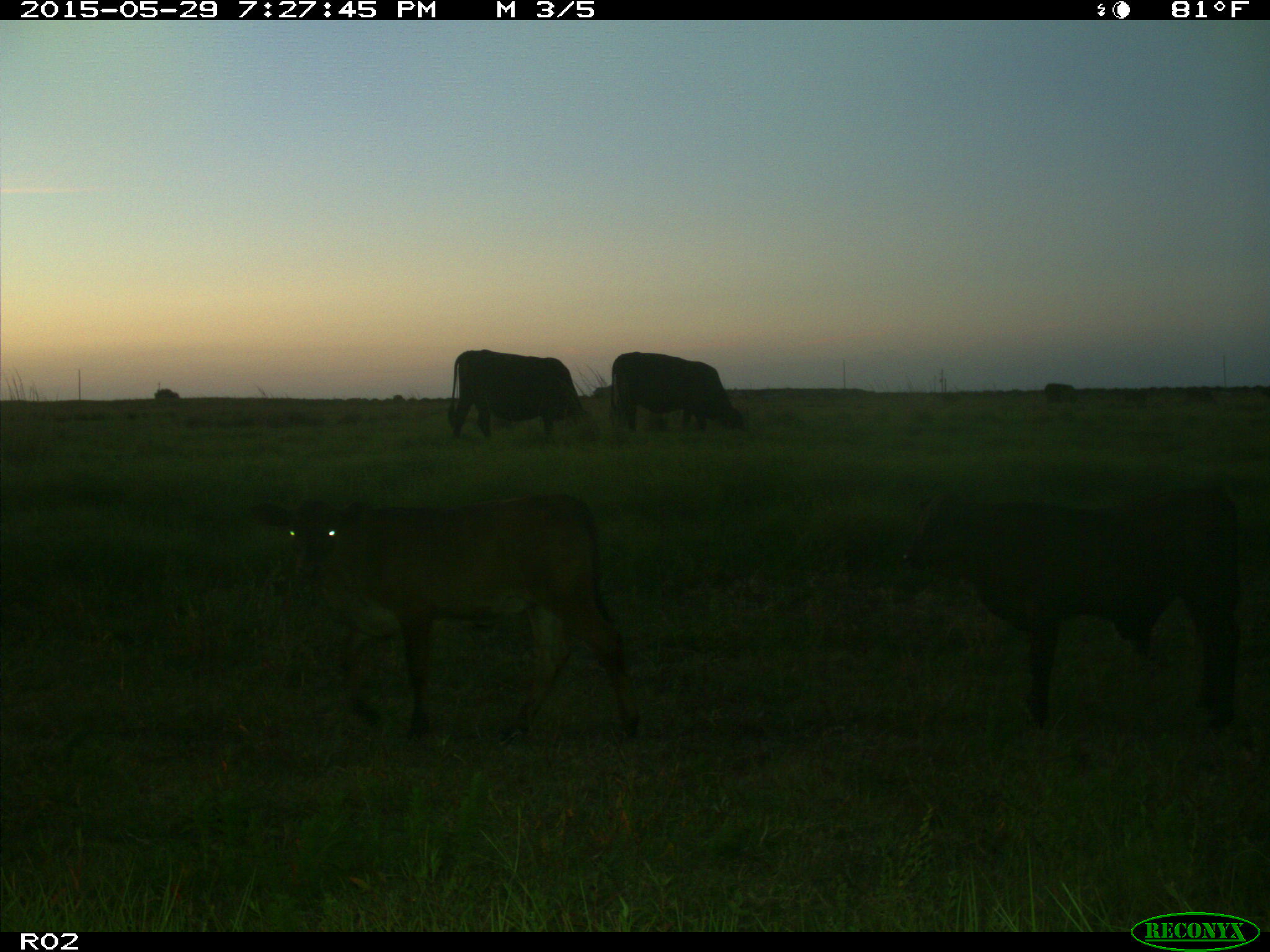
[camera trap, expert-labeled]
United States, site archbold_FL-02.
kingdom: Animalia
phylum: Chordata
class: Mammalia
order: Artiodactyla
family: Bovidae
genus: Bos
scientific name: Bos taurus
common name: domestic cow